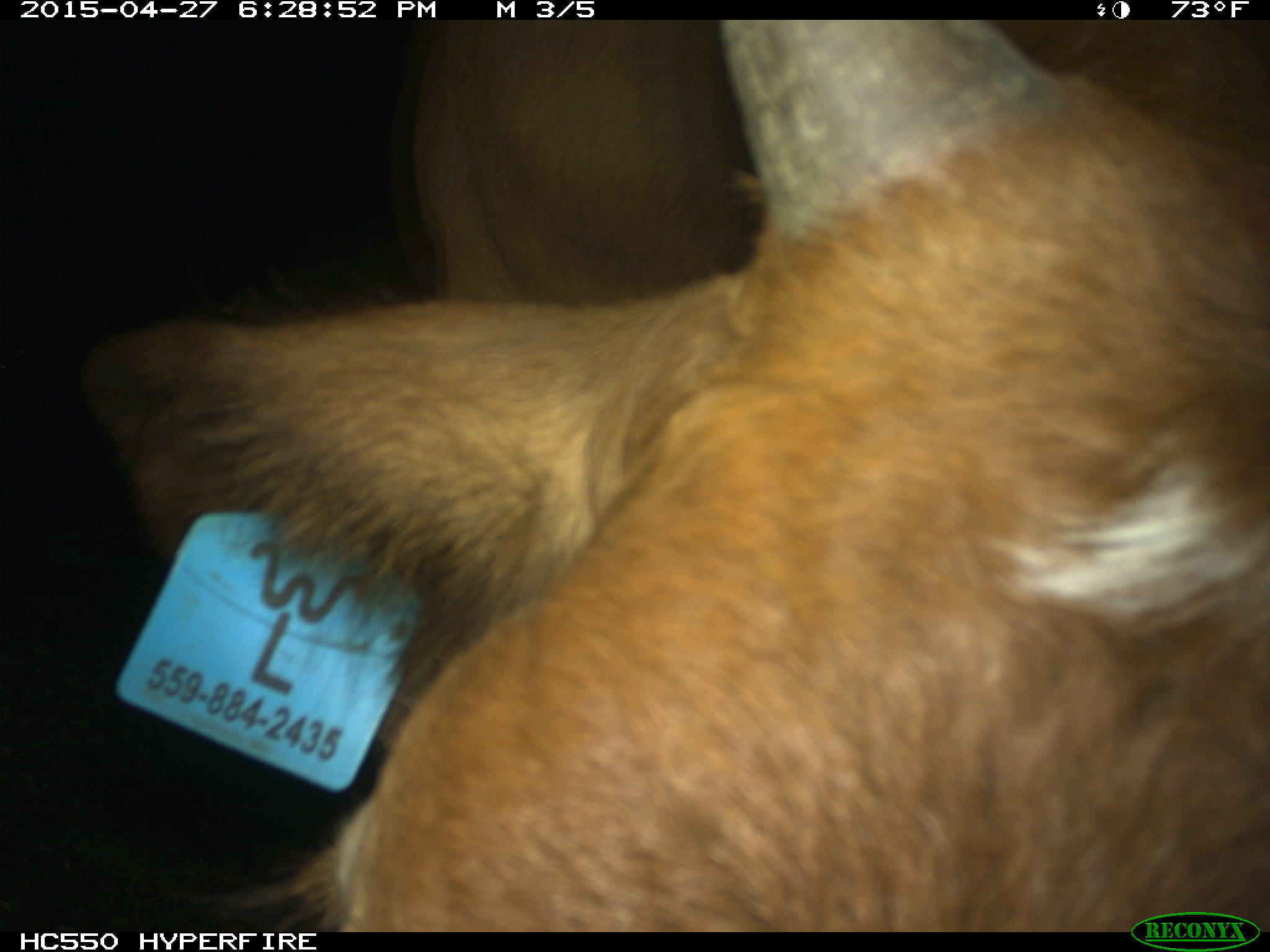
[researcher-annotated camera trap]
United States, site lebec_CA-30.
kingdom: Animalia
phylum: Chordata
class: Mammalia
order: Artiodactyla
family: Bovidae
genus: Bos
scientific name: Bos taurus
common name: domestic cow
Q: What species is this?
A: Bos taurus (domestic cow).